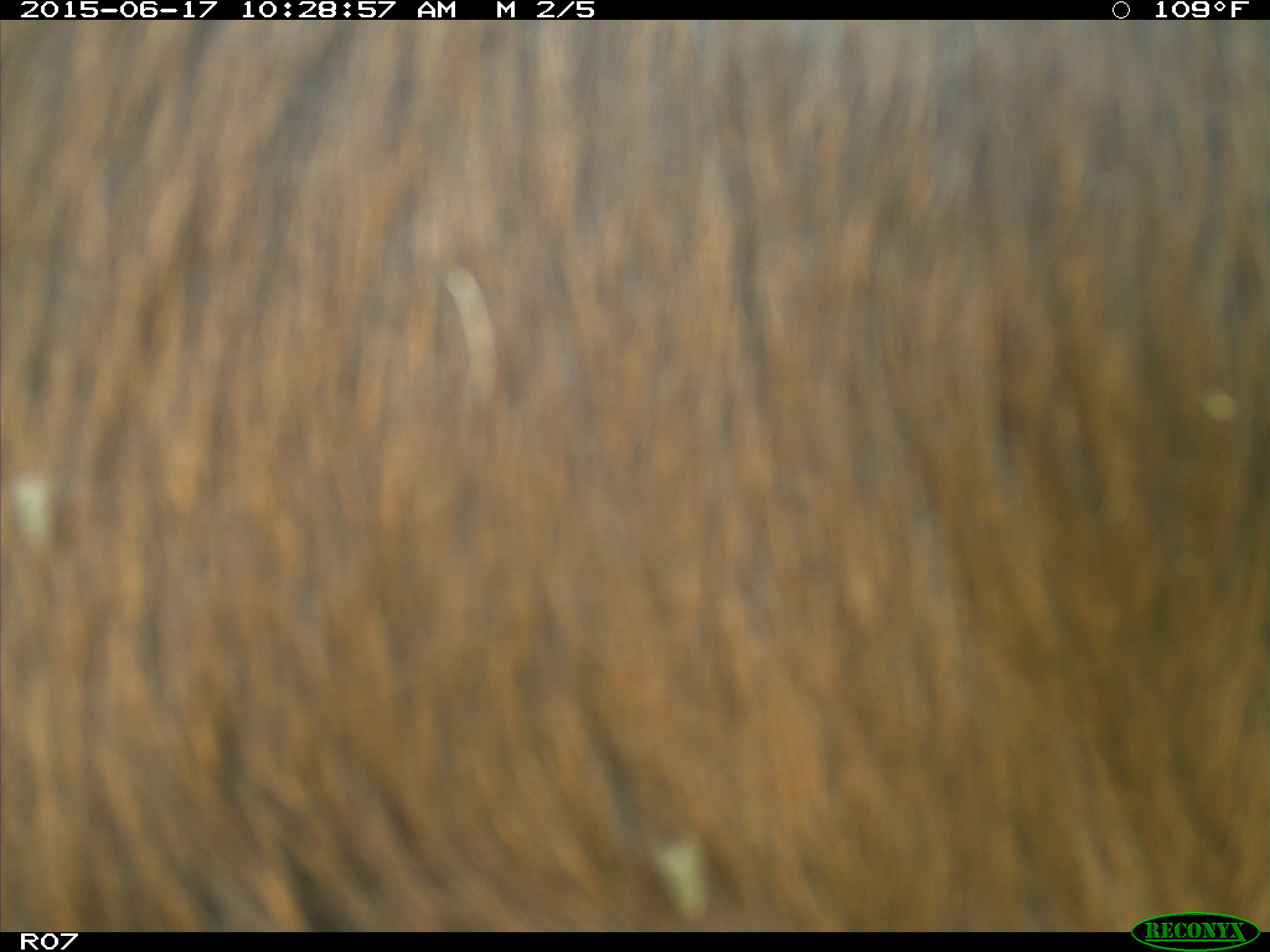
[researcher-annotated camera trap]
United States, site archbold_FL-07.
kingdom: Animalia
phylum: Chordata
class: Mammalia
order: Artiodactyla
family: Bovidae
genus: Bos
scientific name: Bos taurus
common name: domestic cow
Bos taurus (domestic cow).